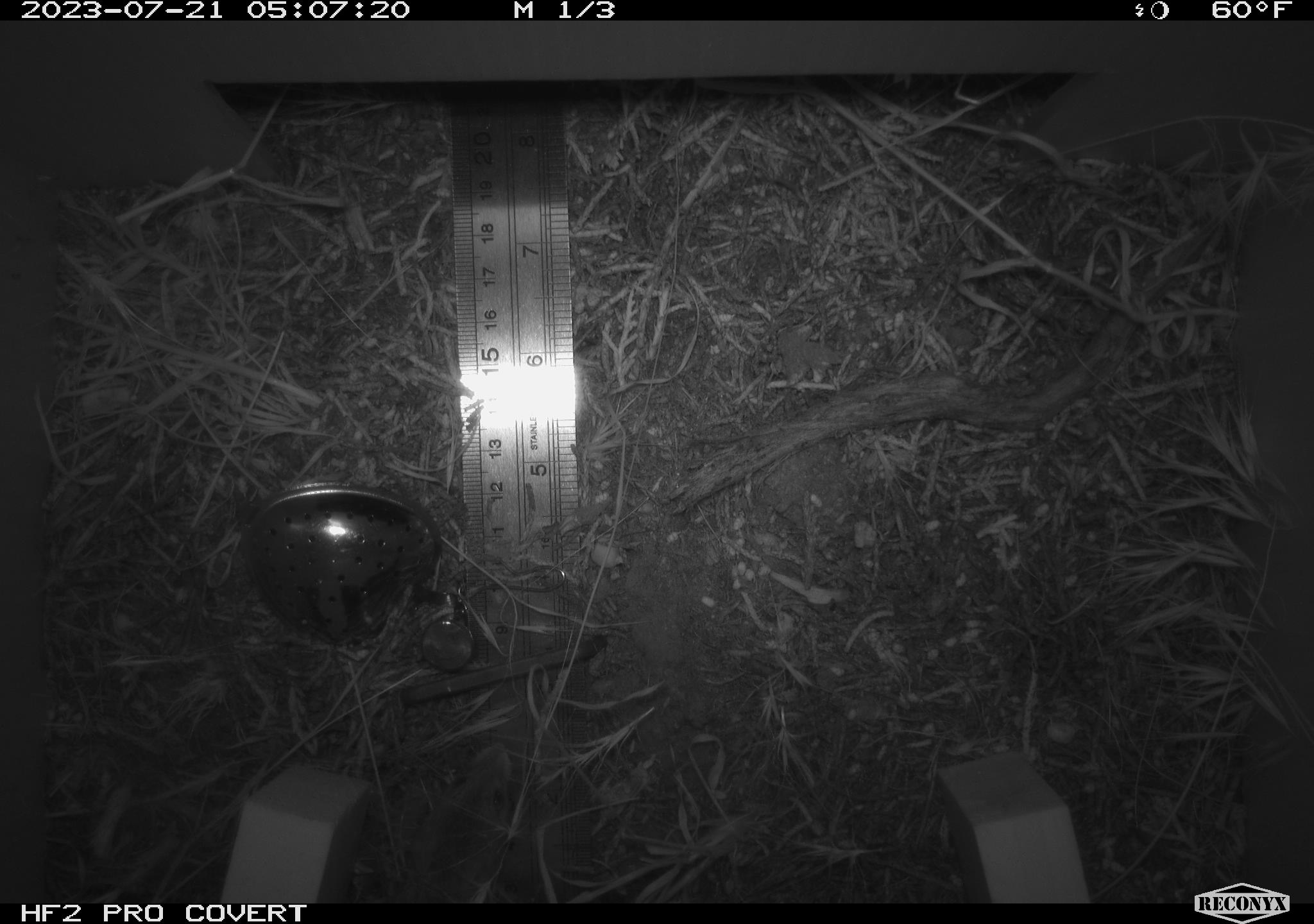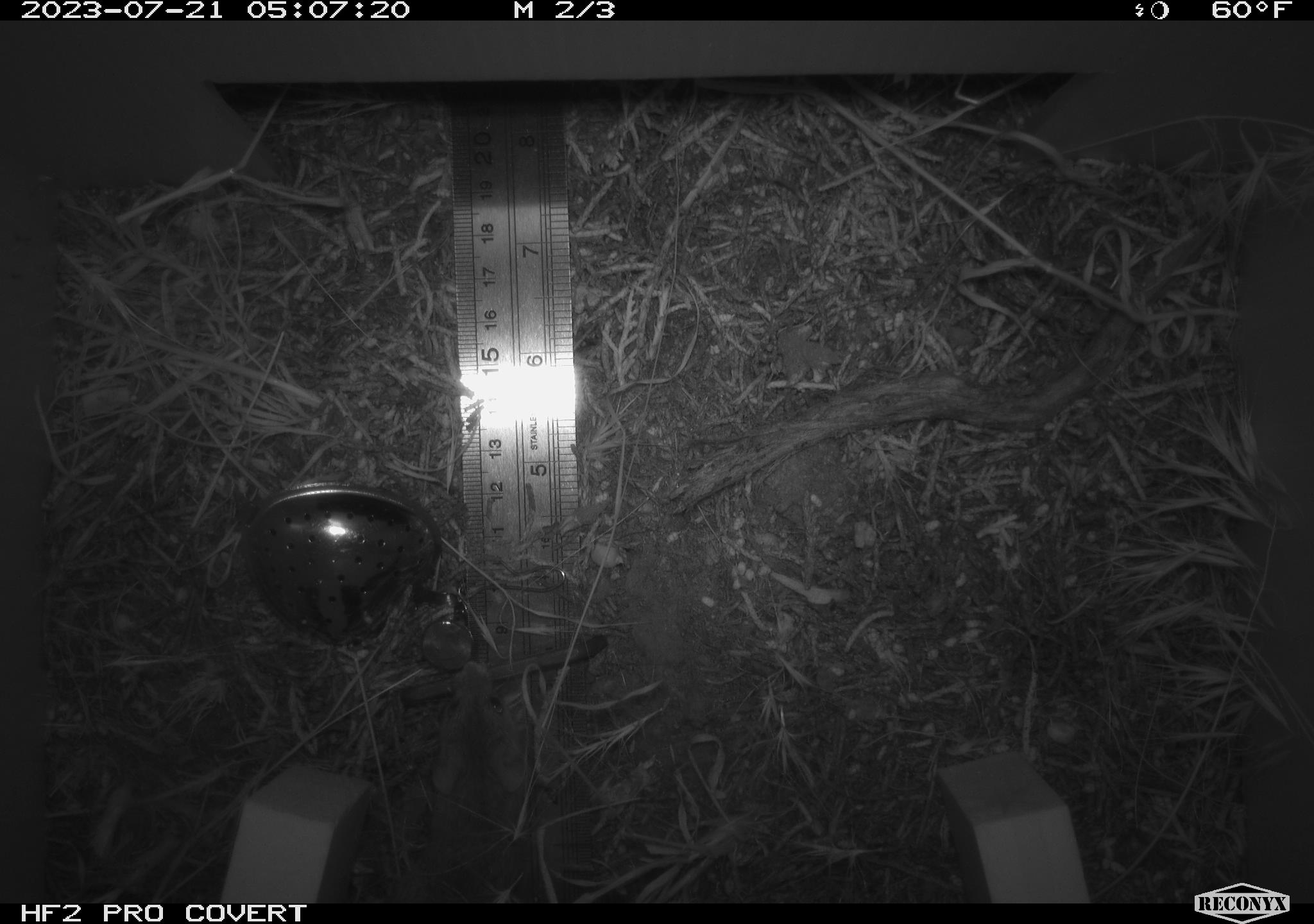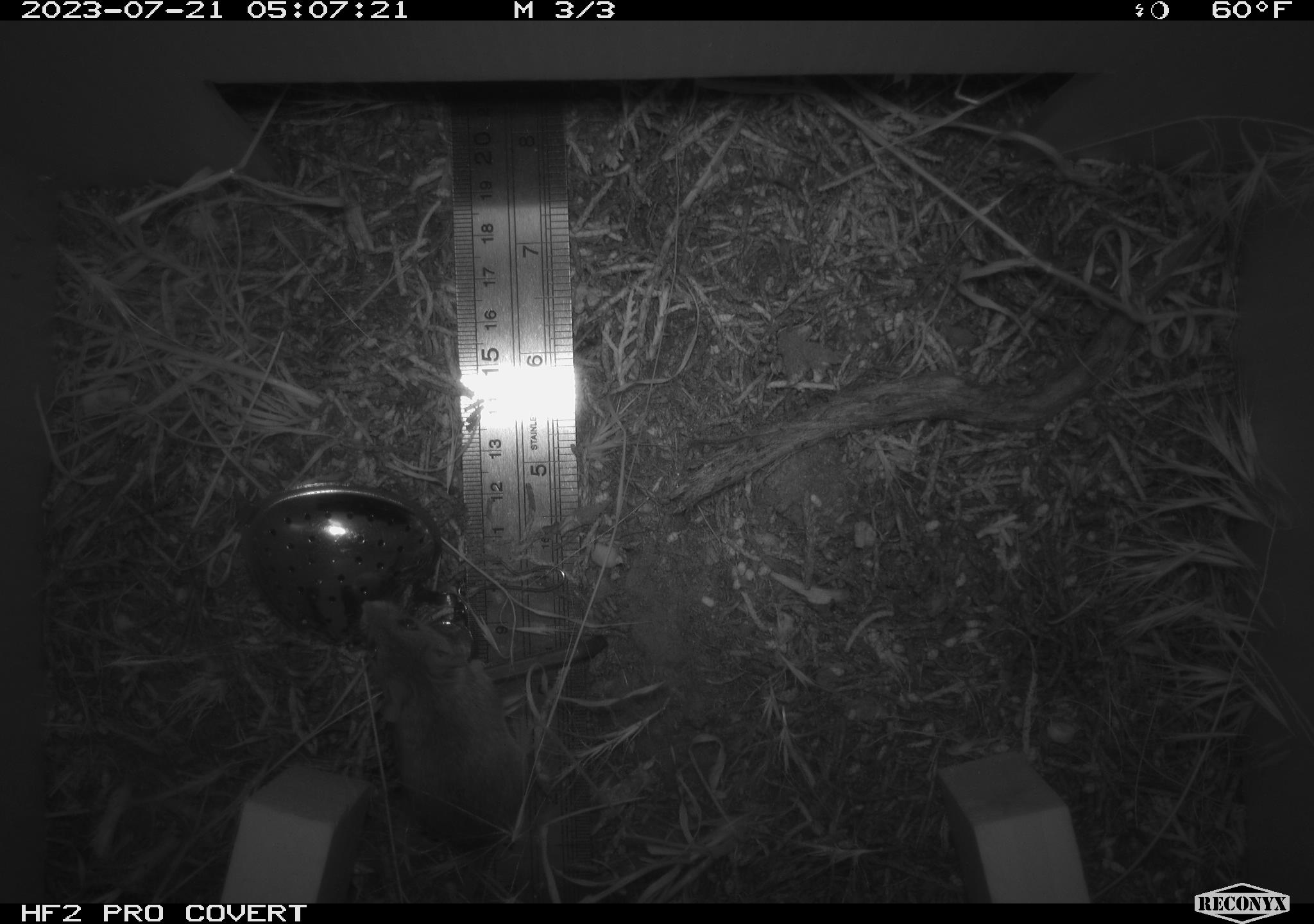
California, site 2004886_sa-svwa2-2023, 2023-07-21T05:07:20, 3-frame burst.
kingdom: Animalia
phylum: Chordata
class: Mammalia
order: Rodentia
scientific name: Rodentia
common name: mouse species